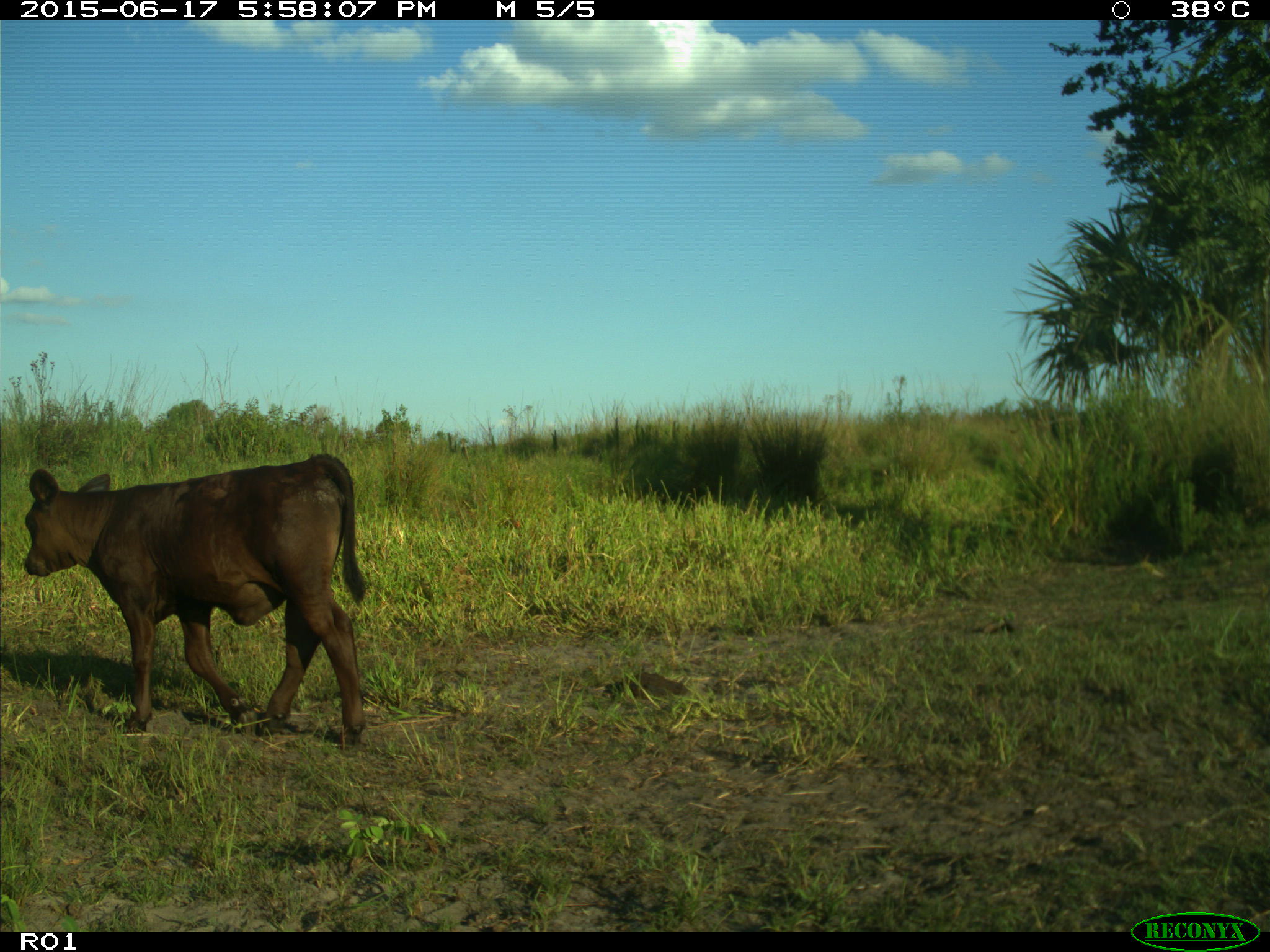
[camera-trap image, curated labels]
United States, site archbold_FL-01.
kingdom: Animalia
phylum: Chordata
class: Mammalia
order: Artiodactyla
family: Bovidae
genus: Bos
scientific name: Bos taurus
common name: domestic cow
Bos taurus (domestic cow).